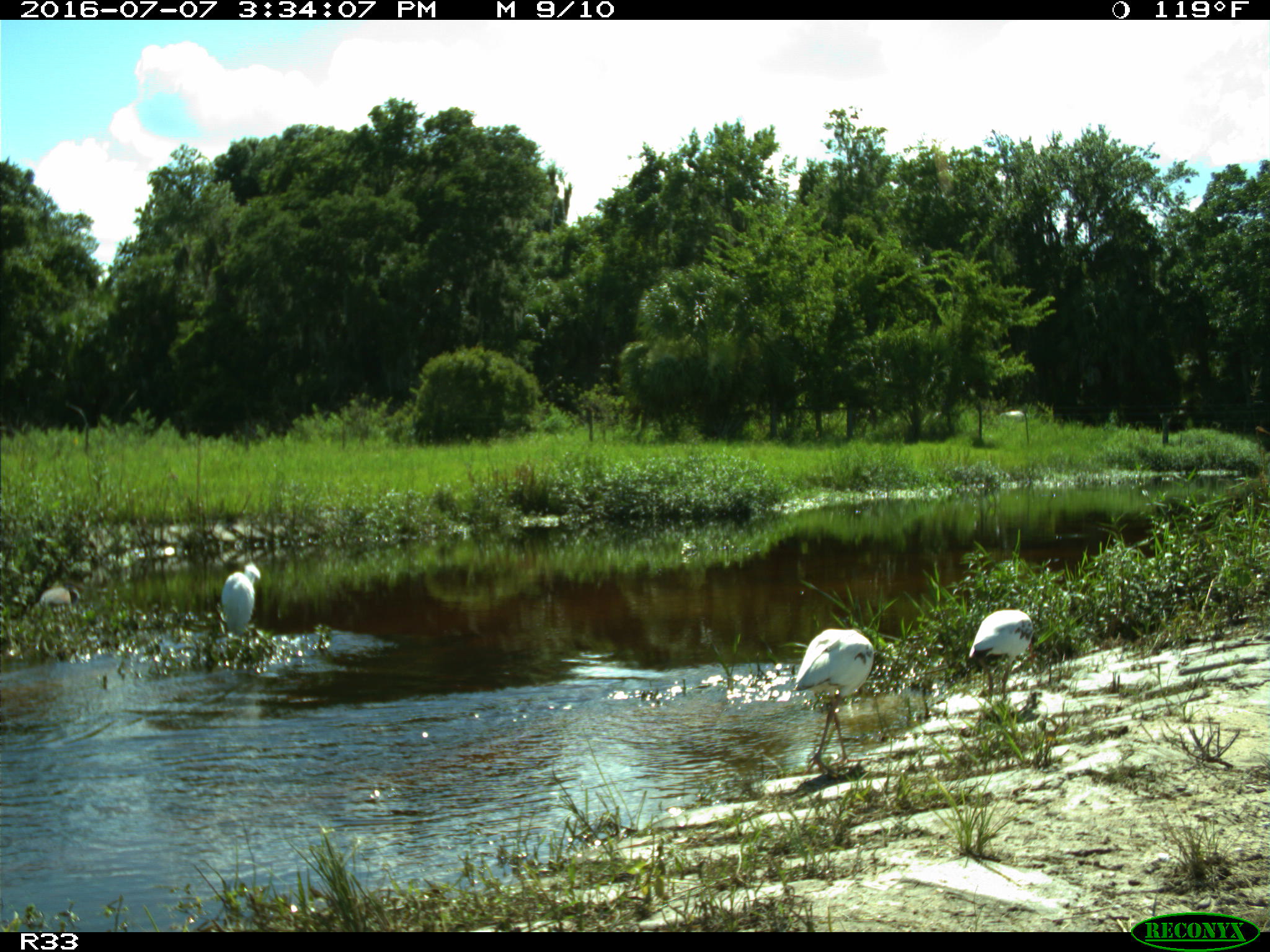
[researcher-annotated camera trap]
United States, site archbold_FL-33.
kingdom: Animalia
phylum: Chordata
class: Aves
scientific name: Aves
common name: birds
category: unidentified bird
Unidentified bird (birds) (Aves).